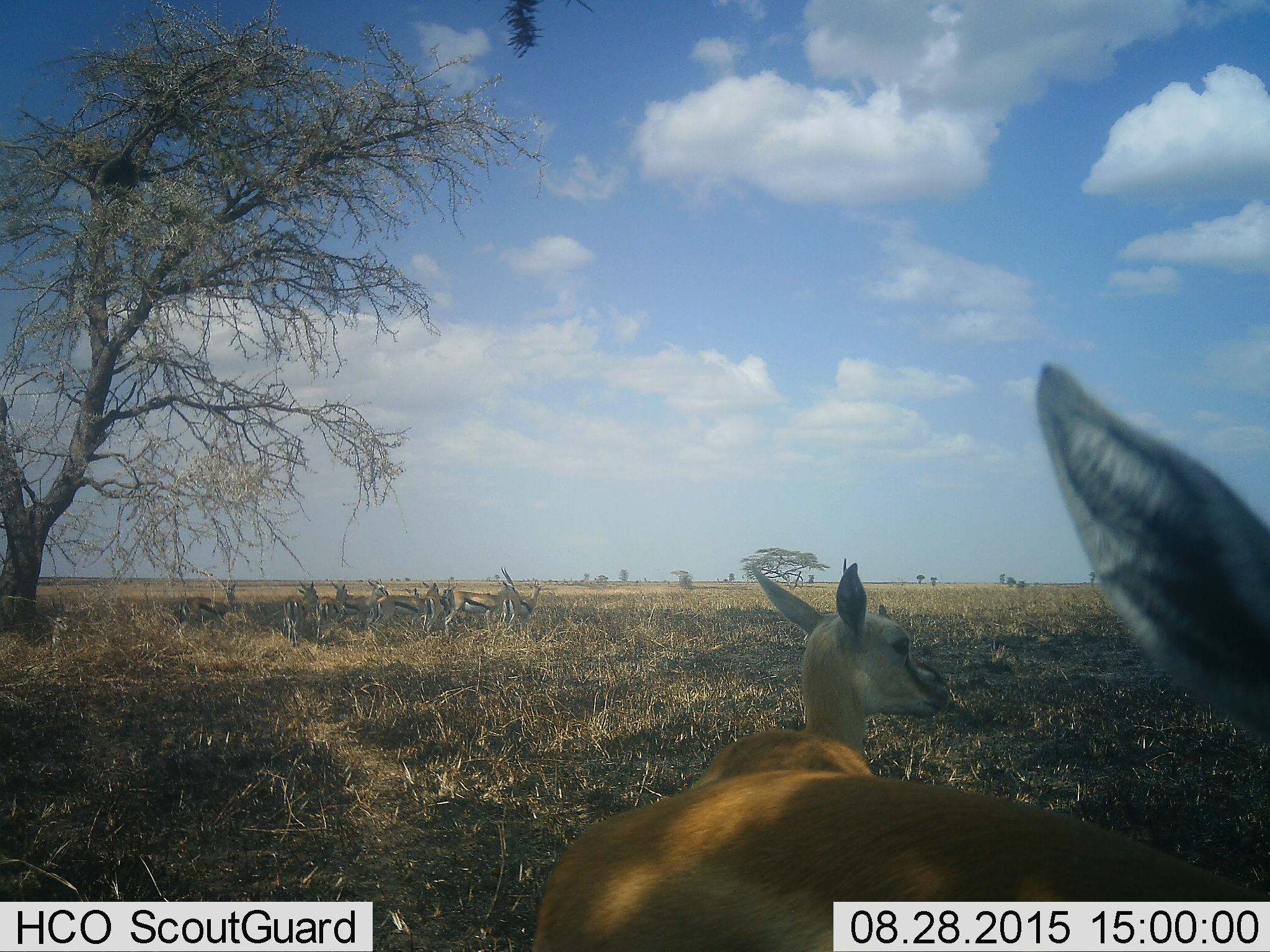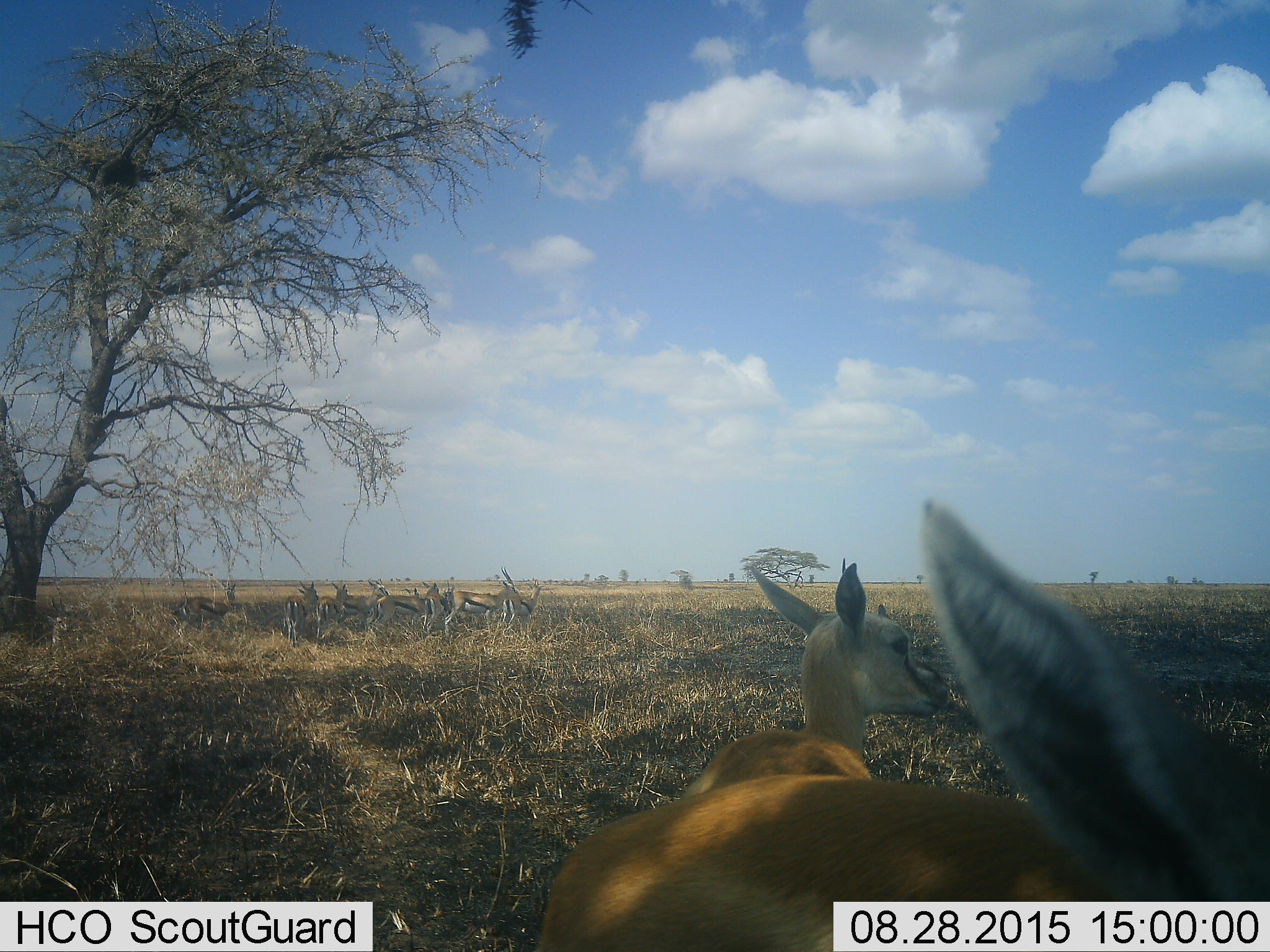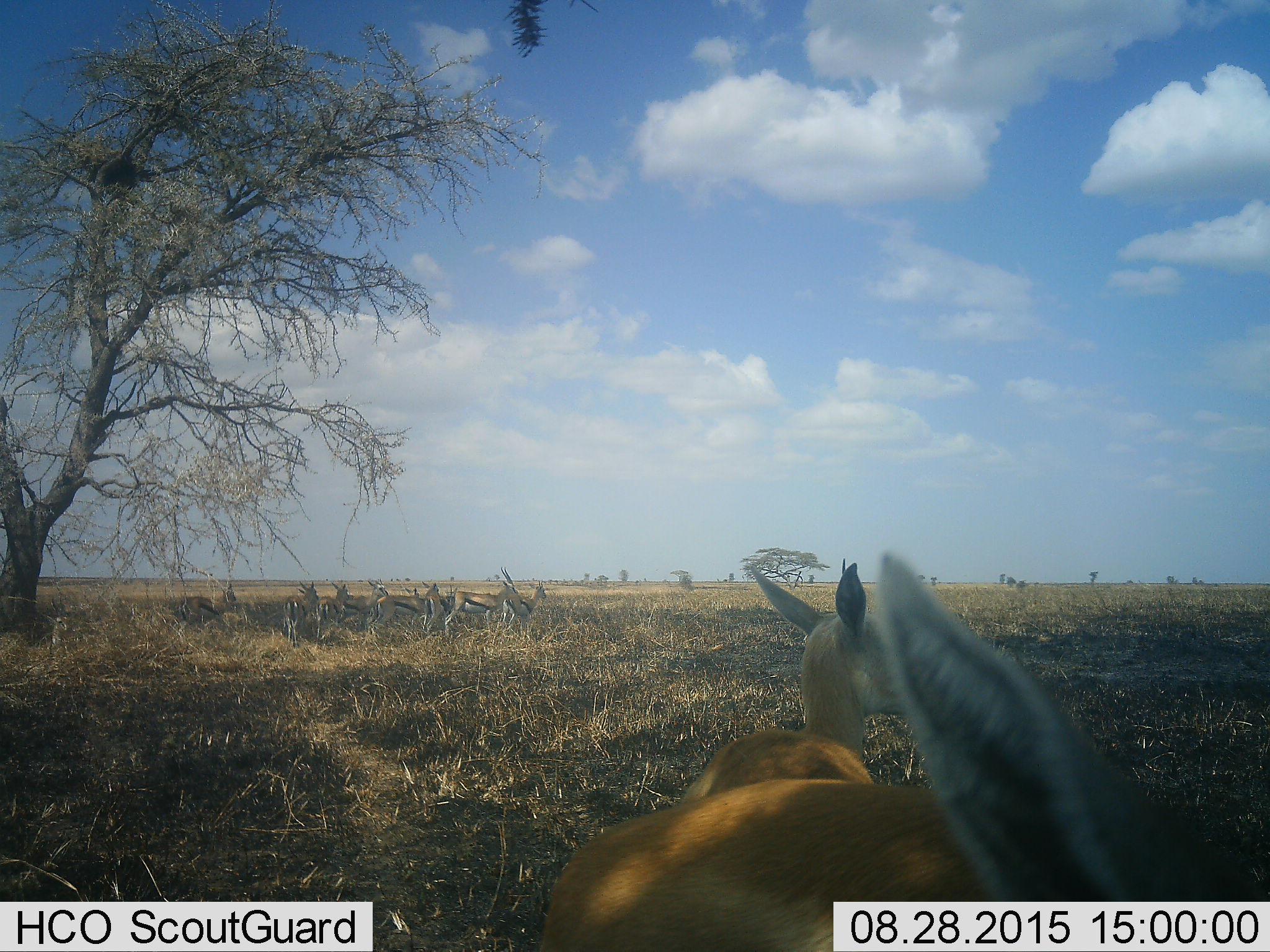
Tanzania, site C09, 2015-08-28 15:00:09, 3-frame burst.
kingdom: Animalia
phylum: Chordata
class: Mammalia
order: Artiodactyla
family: Bovidae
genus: Eudorcas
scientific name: Eudorcas thomsonii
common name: thomson's gazelle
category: gazellethomsons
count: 10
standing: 80%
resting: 30%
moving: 20%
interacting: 20%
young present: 0%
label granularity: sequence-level